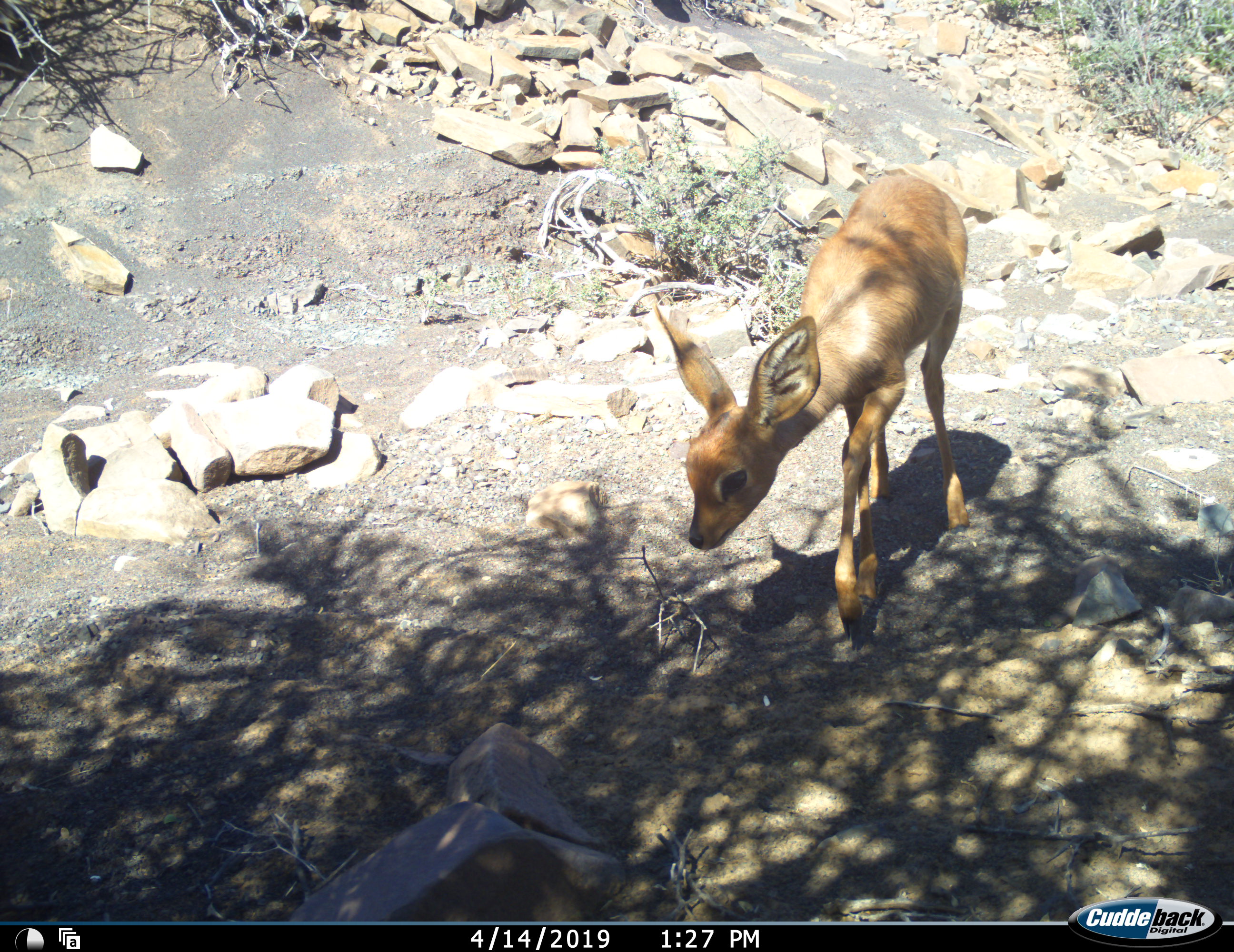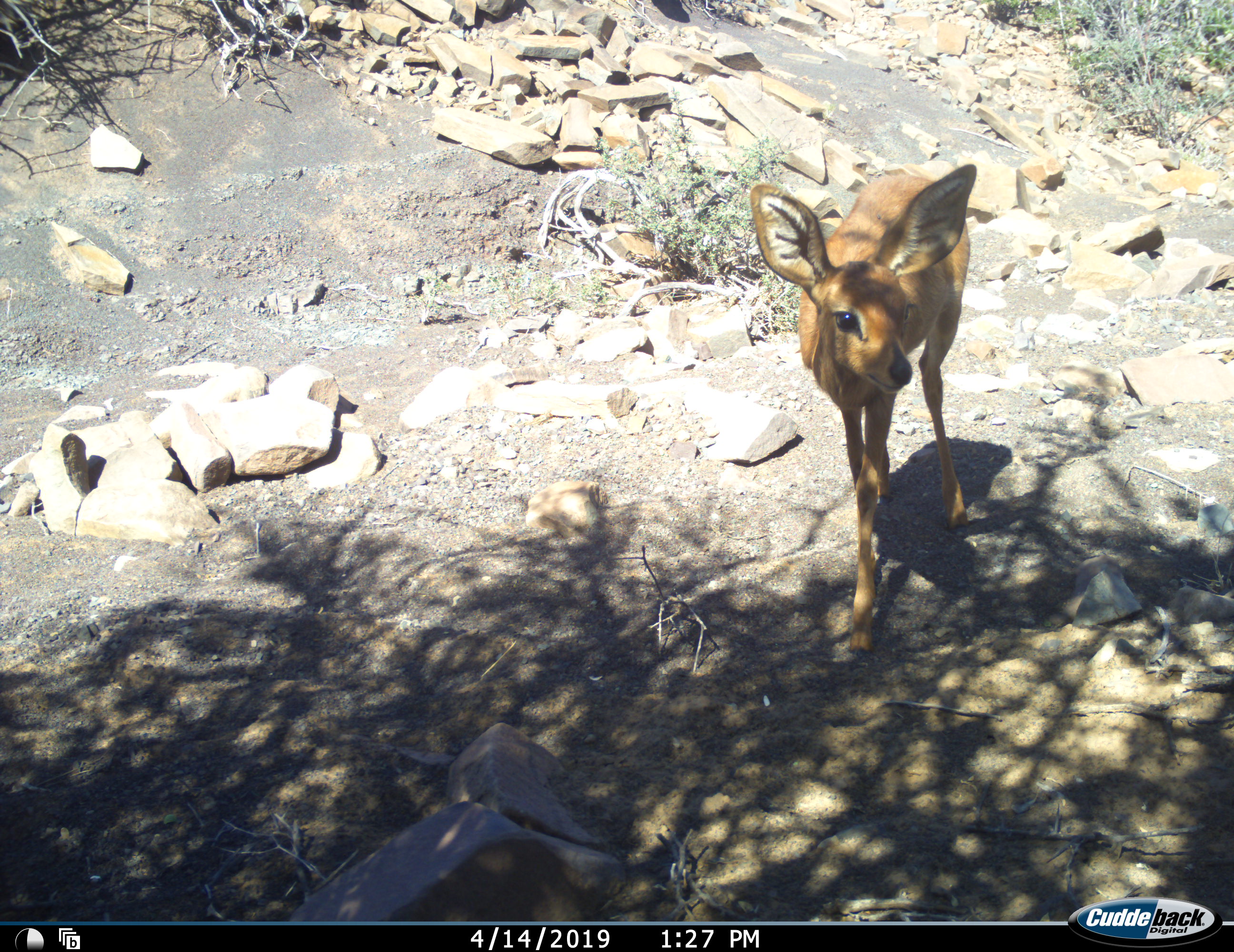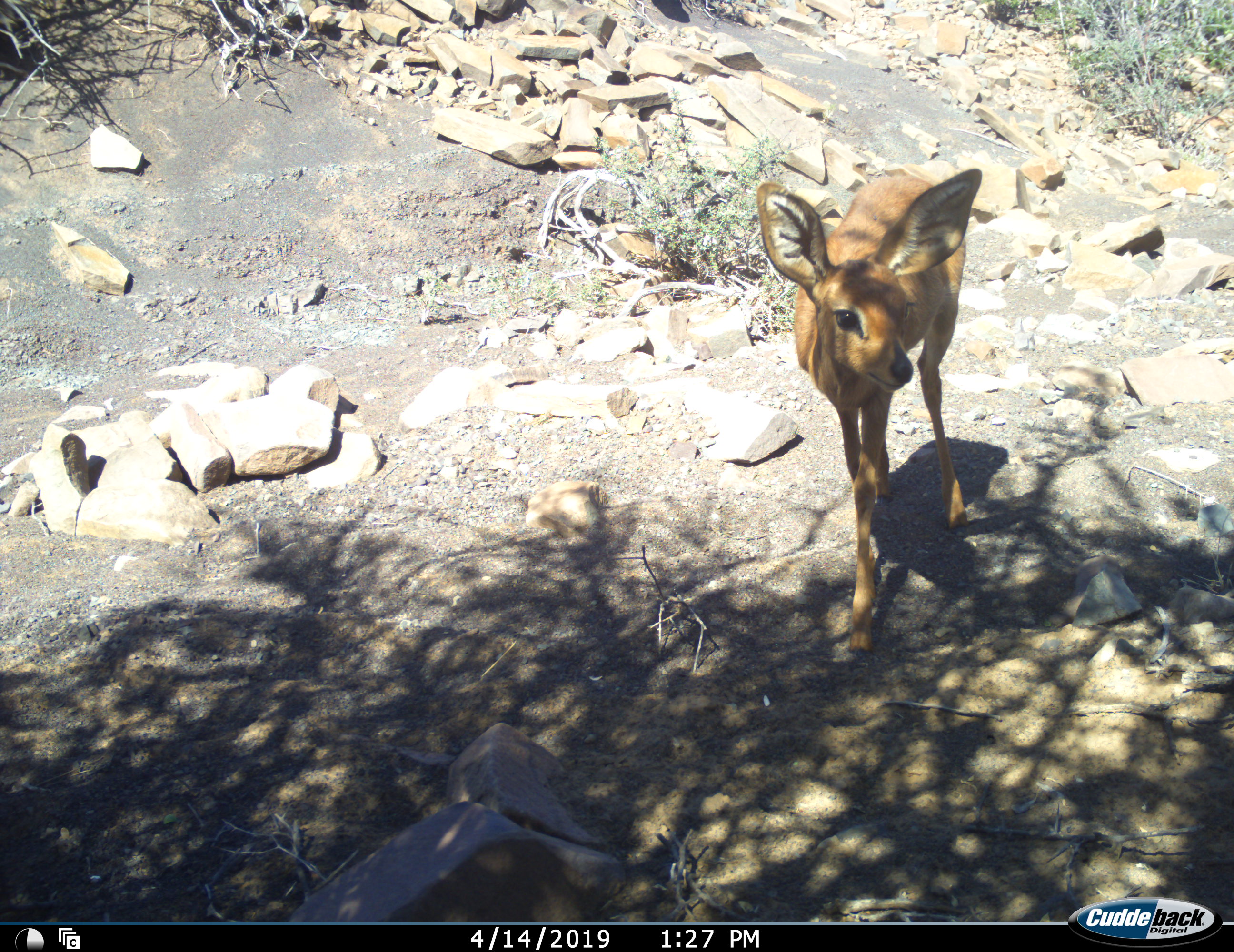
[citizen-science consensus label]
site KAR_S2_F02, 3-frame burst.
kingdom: Animalia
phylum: Chordata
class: Mammalia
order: Artiodactyla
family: Bovidae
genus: Raphicerus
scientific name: Raphicerus campestris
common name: steenbok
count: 1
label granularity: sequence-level